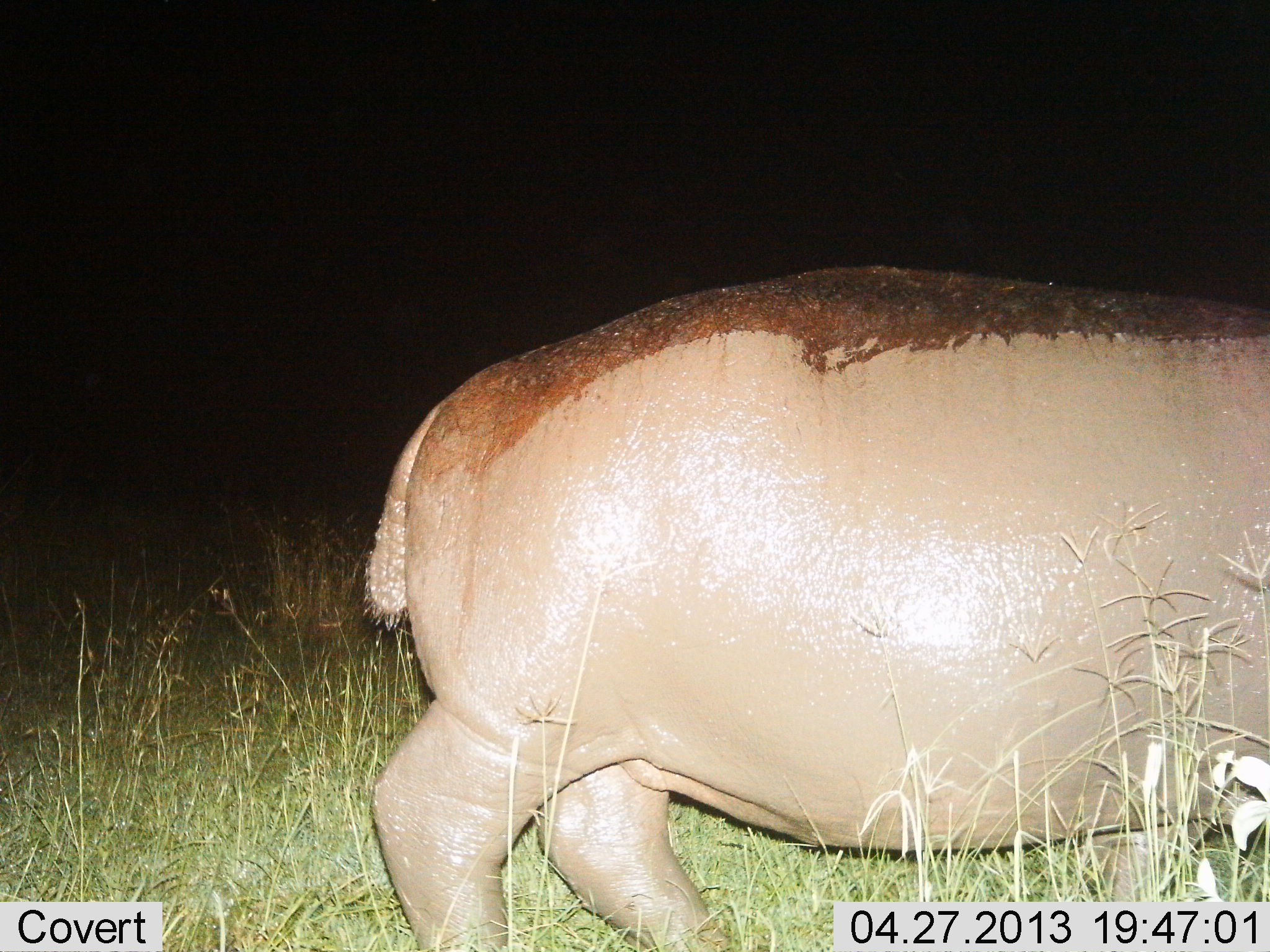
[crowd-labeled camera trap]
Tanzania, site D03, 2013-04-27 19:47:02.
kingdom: Animalia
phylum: Chordata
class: Mammalia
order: Artiodactyla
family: Hippopotamidae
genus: Hippopotamus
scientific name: Hippopotamus amphibius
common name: hippopotamus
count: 1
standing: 60%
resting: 0%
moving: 40%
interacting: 0%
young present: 7%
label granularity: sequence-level